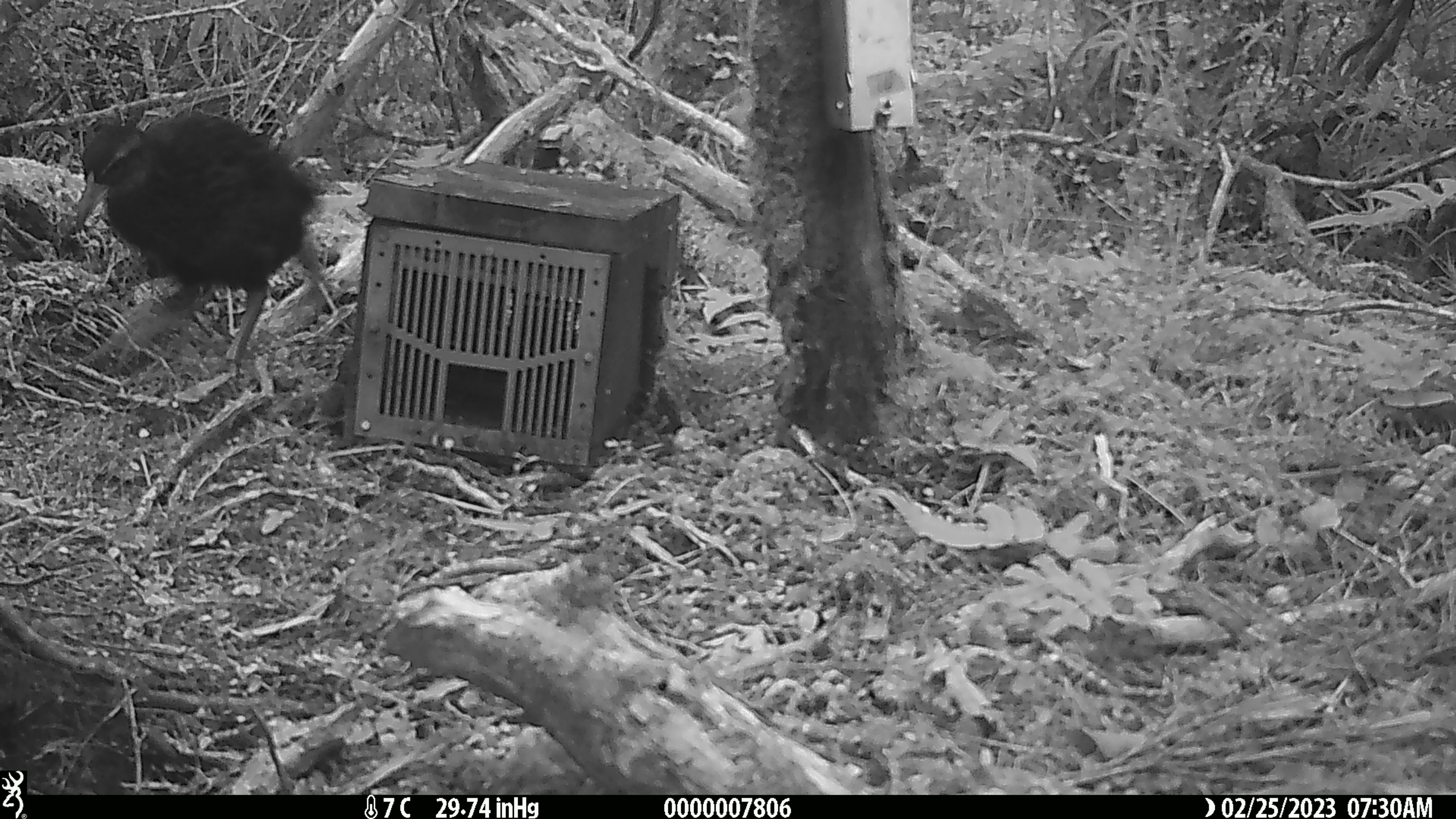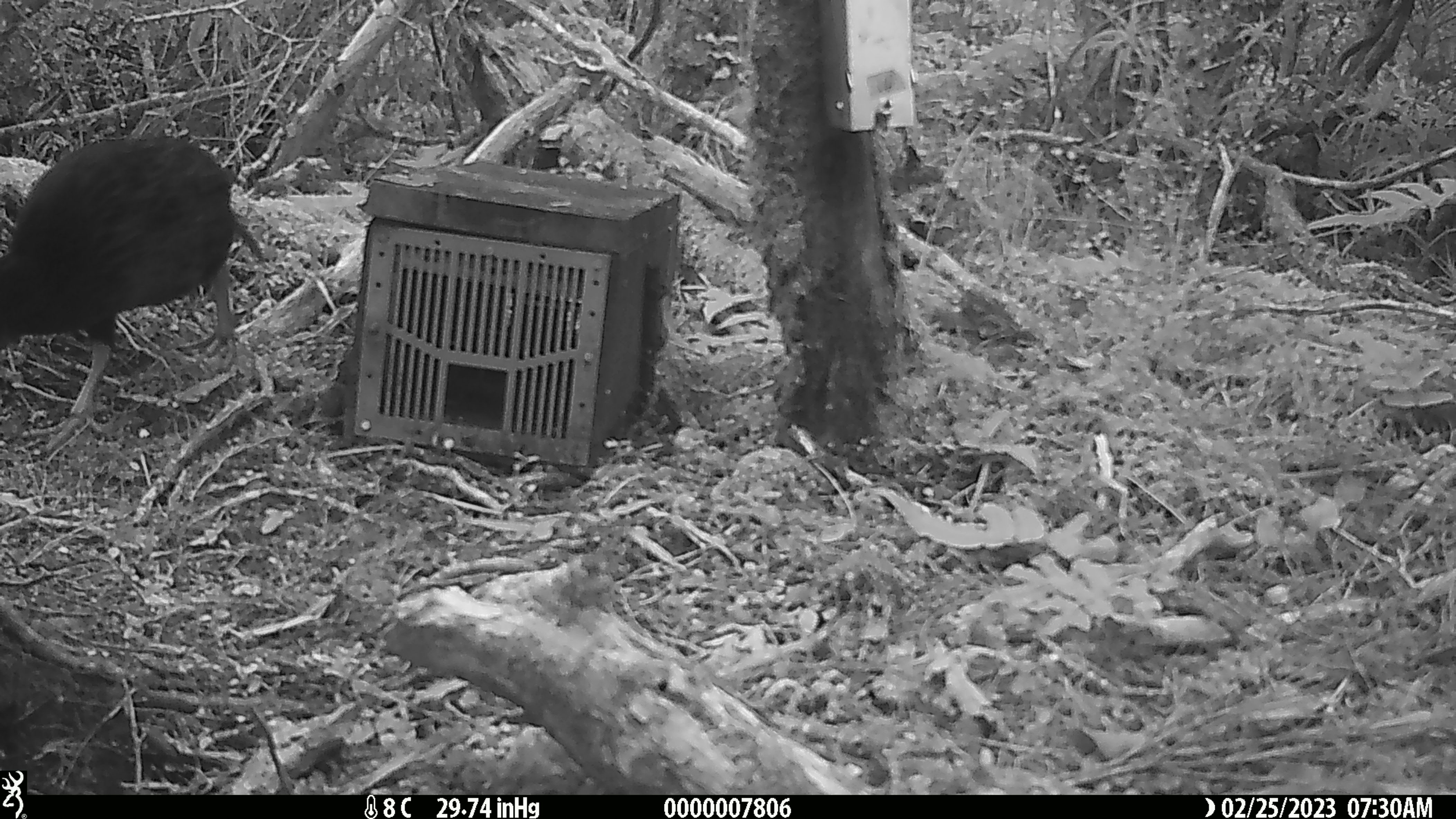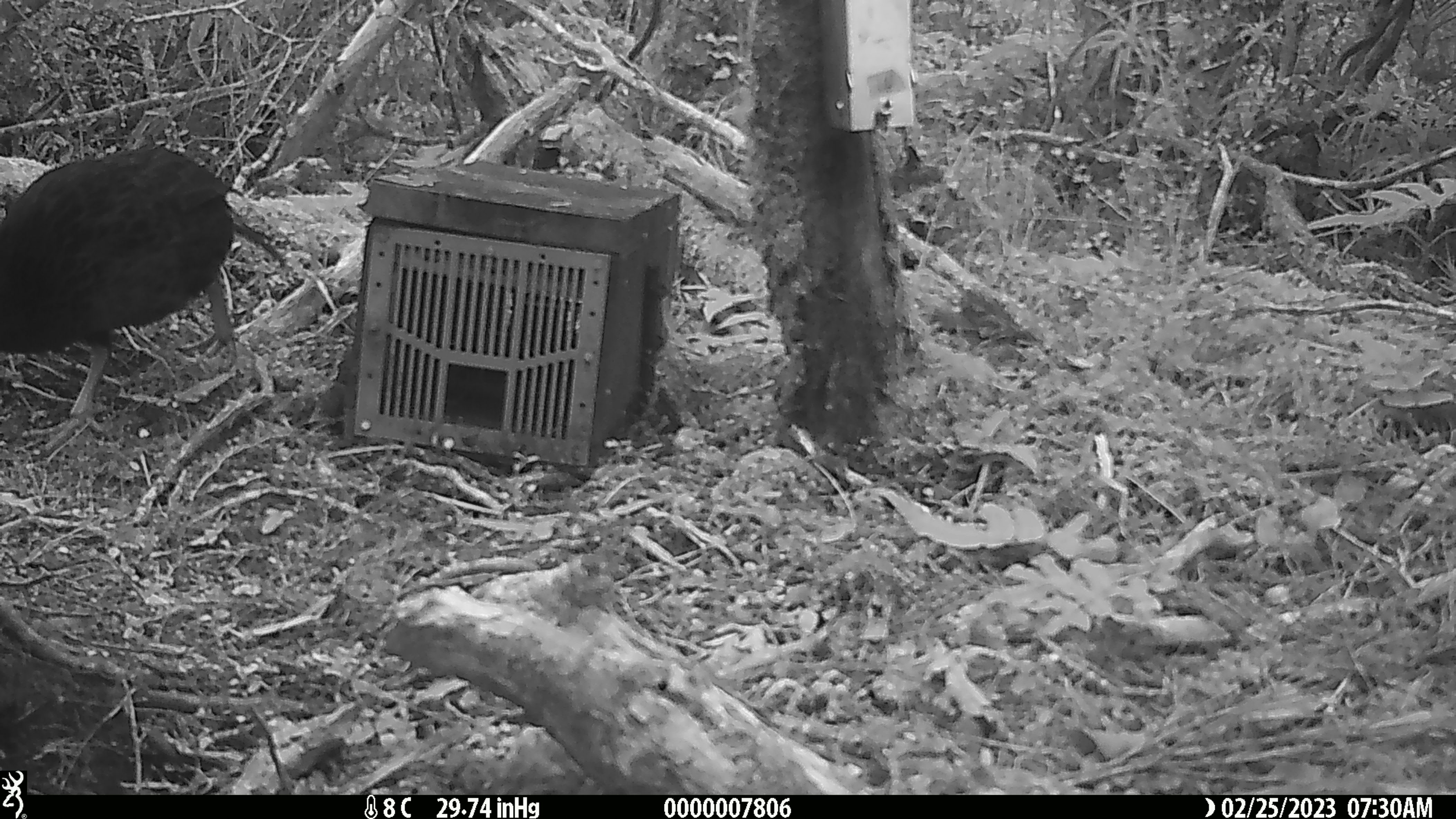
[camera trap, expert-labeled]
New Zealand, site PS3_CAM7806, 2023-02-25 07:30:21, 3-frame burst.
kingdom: Animalia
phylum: Chordata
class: Aves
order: Gruiformes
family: Rallidae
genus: Gallirallus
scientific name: Gallirallus australis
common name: weka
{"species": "weka (Gallirallus australis)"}